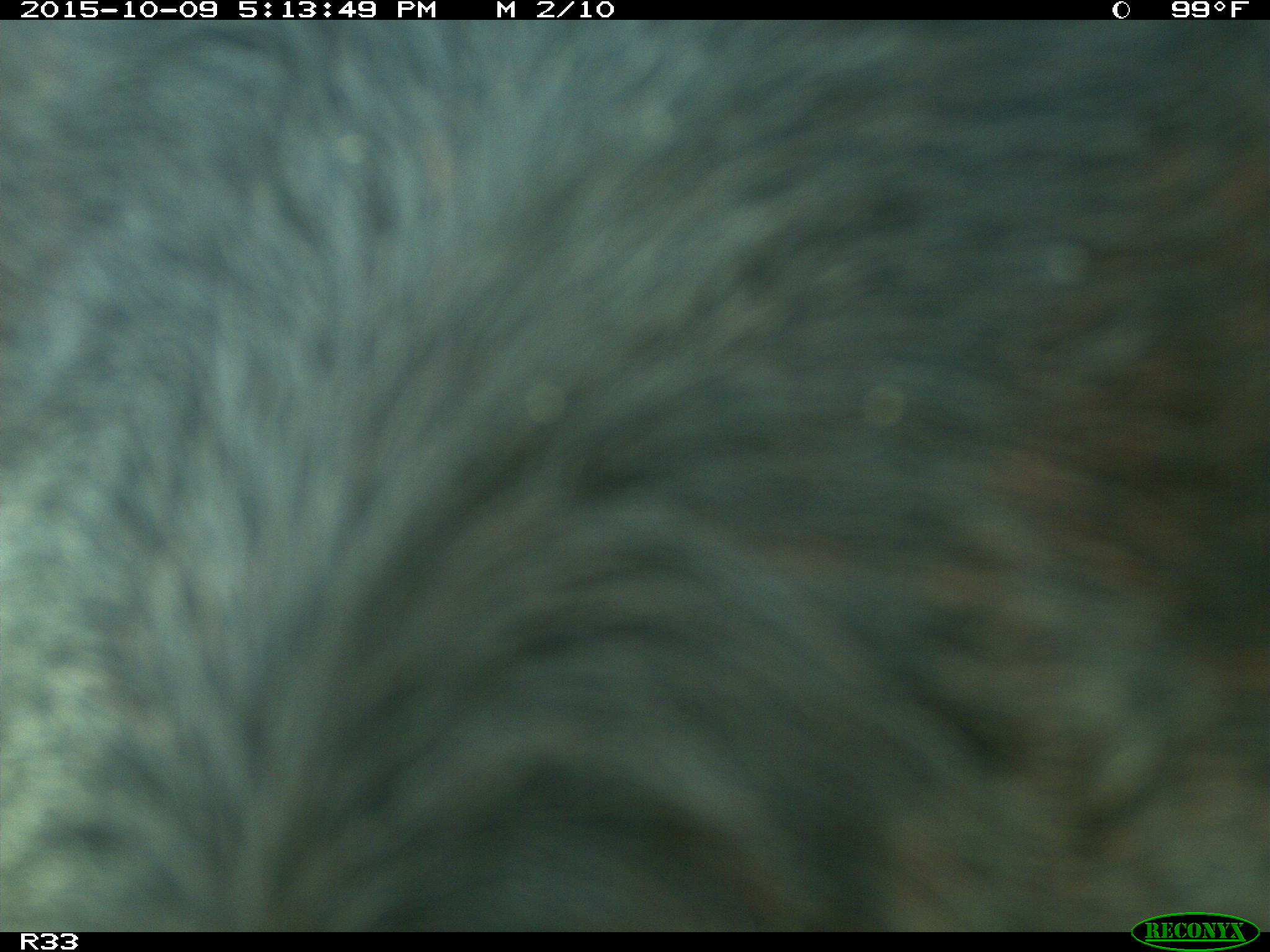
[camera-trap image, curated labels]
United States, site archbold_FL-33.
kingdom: Animalia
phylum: Chordata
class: Mammalia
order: Artiodactyla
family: Bovidae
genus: Bos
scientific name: Bos taurus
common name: domestic cow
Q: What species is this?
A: Bos taurus (domestic cow).